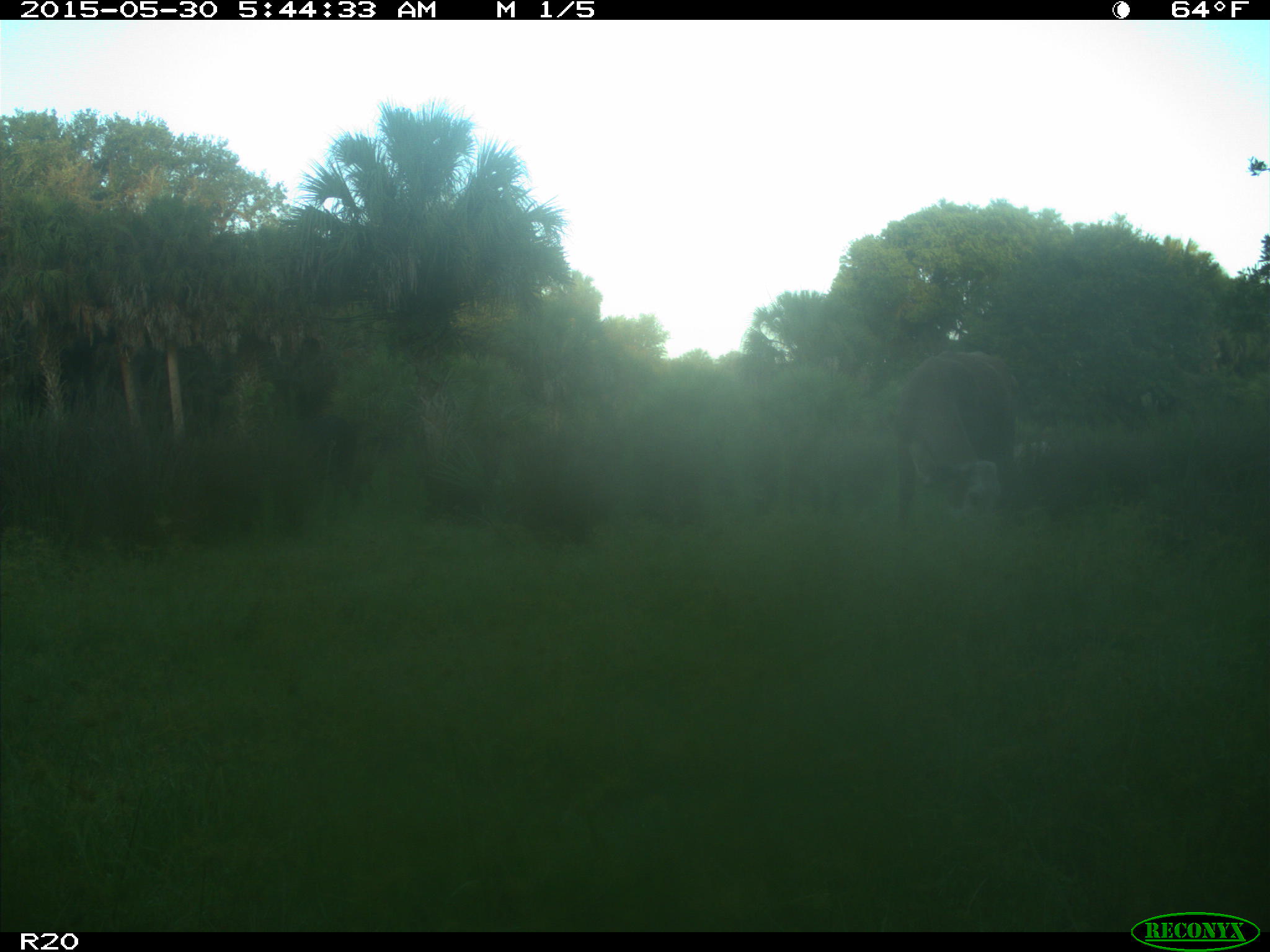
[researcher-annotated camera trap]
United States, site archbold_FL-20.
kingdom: Animalia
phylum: Chordata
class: Mammalia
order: Artiodactyla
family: Bovidae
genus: Bos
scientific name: Bos taurus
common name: domestic cow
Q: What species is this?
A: Bos taurus (domestic cow).